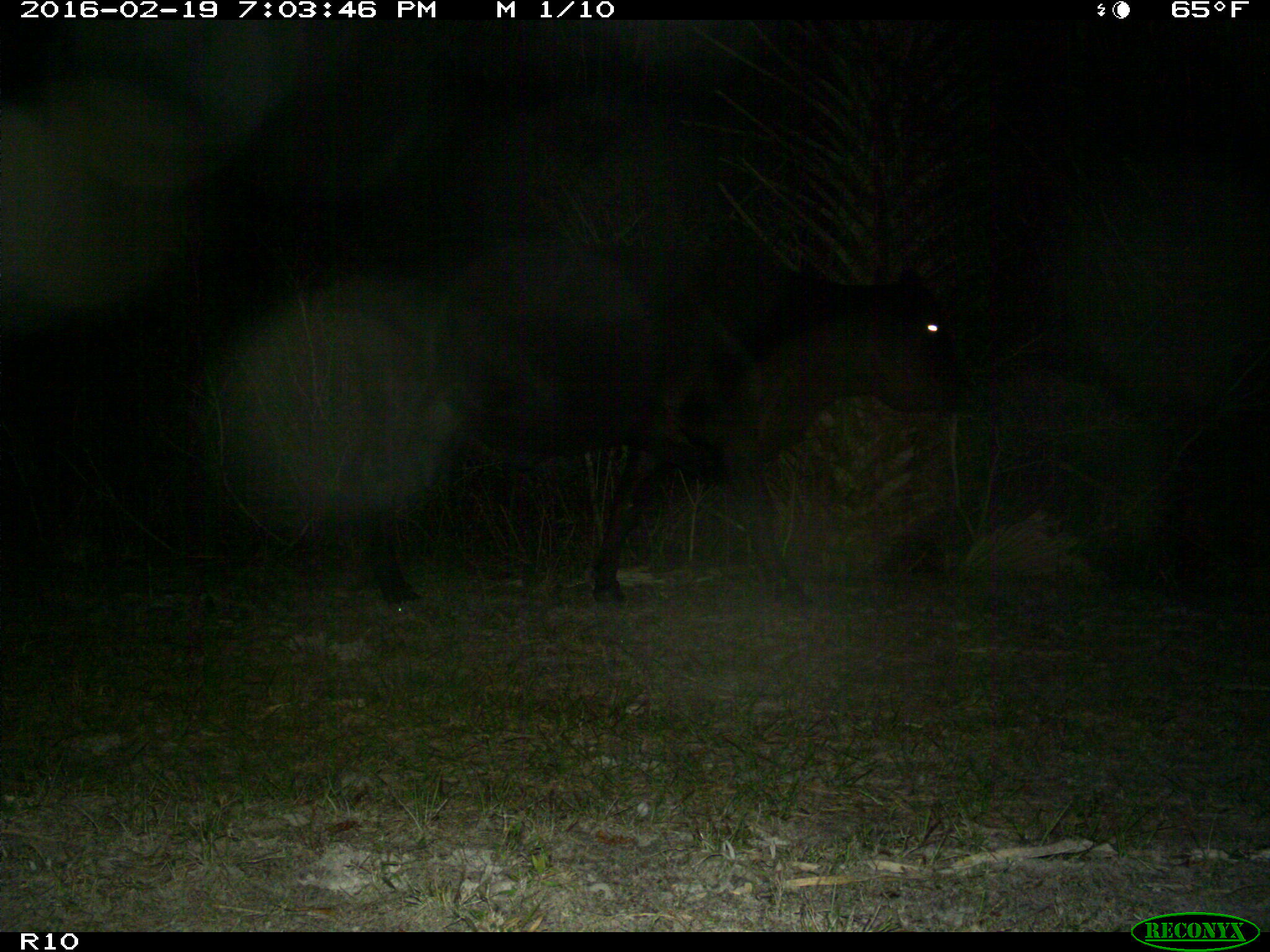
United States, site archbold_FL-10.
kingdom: Animalia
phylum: Chordata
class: Mammalia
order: Artiodactyla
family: Bovidae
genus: Bos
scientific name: Bos taurus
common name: domestic cow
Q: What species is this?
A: Bos taurus (domestic cow).